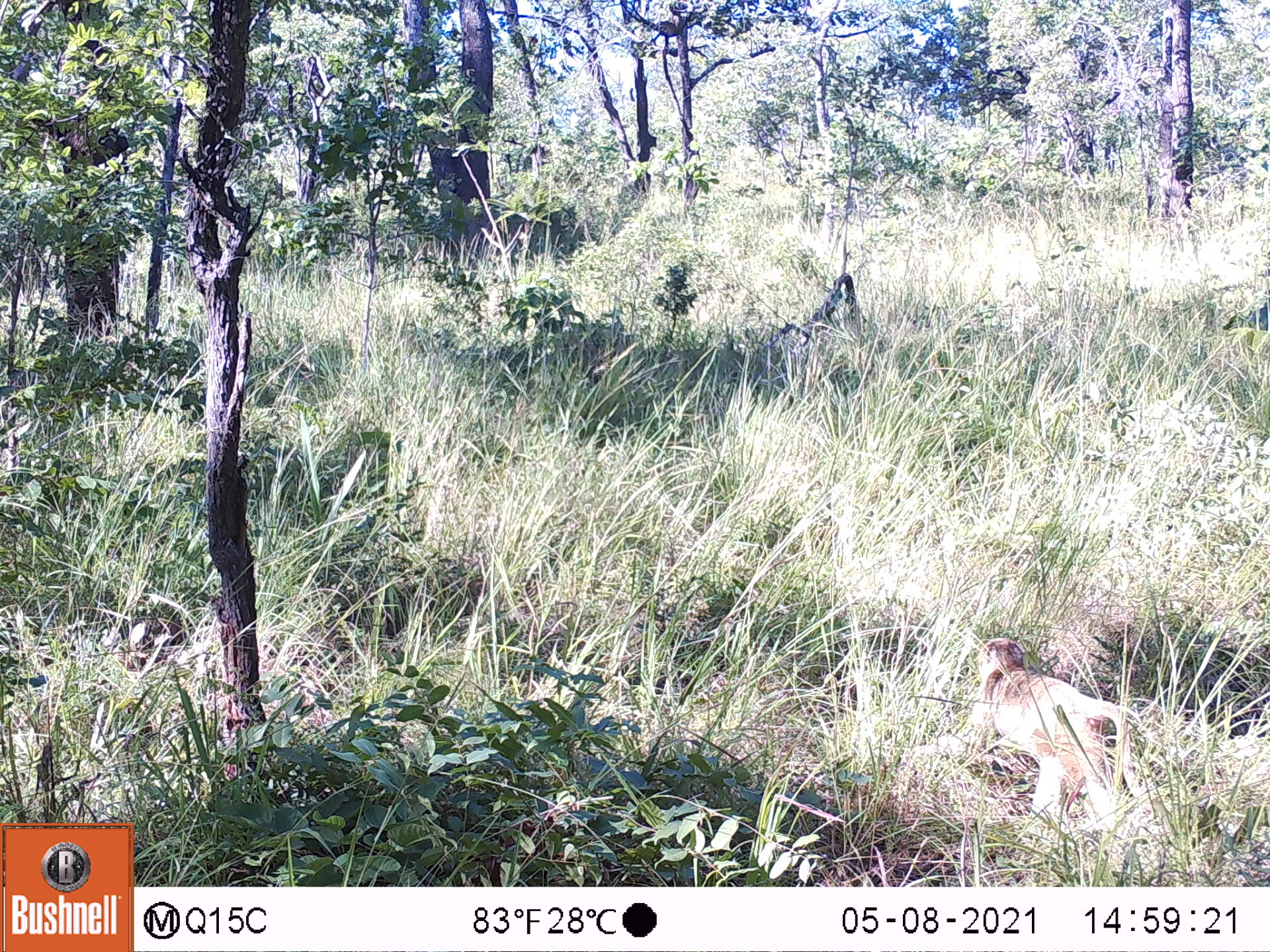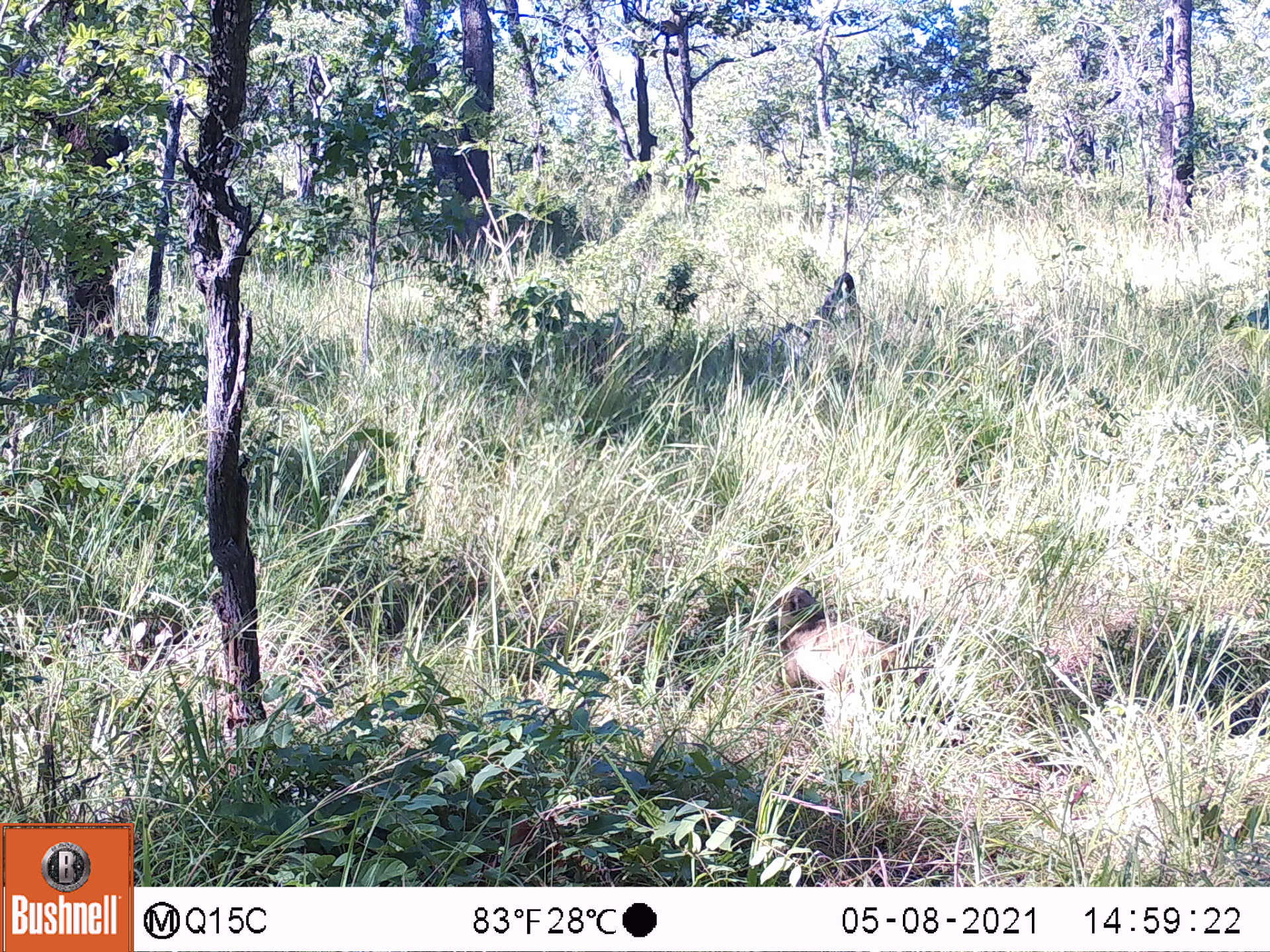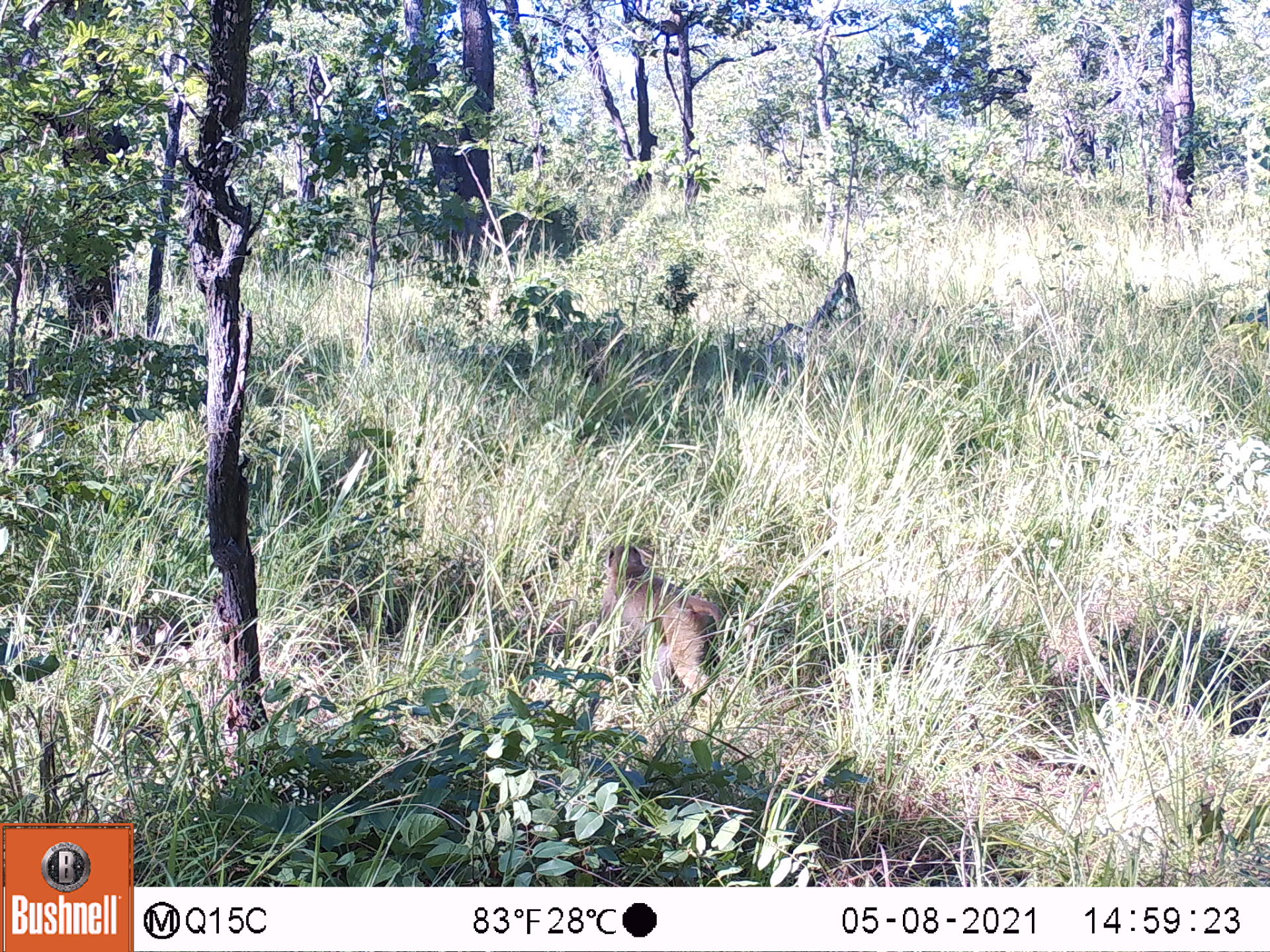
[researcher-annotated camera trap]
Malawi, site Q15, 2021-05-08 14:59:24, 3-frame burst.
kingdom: Animalia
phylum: Chordata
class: Mammalia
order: Primates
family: Cercopithecidae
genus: Papio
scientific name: Papio cynocephalus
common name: yellow baboon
Yellow baboon (Papio cynocephalus), count 1.